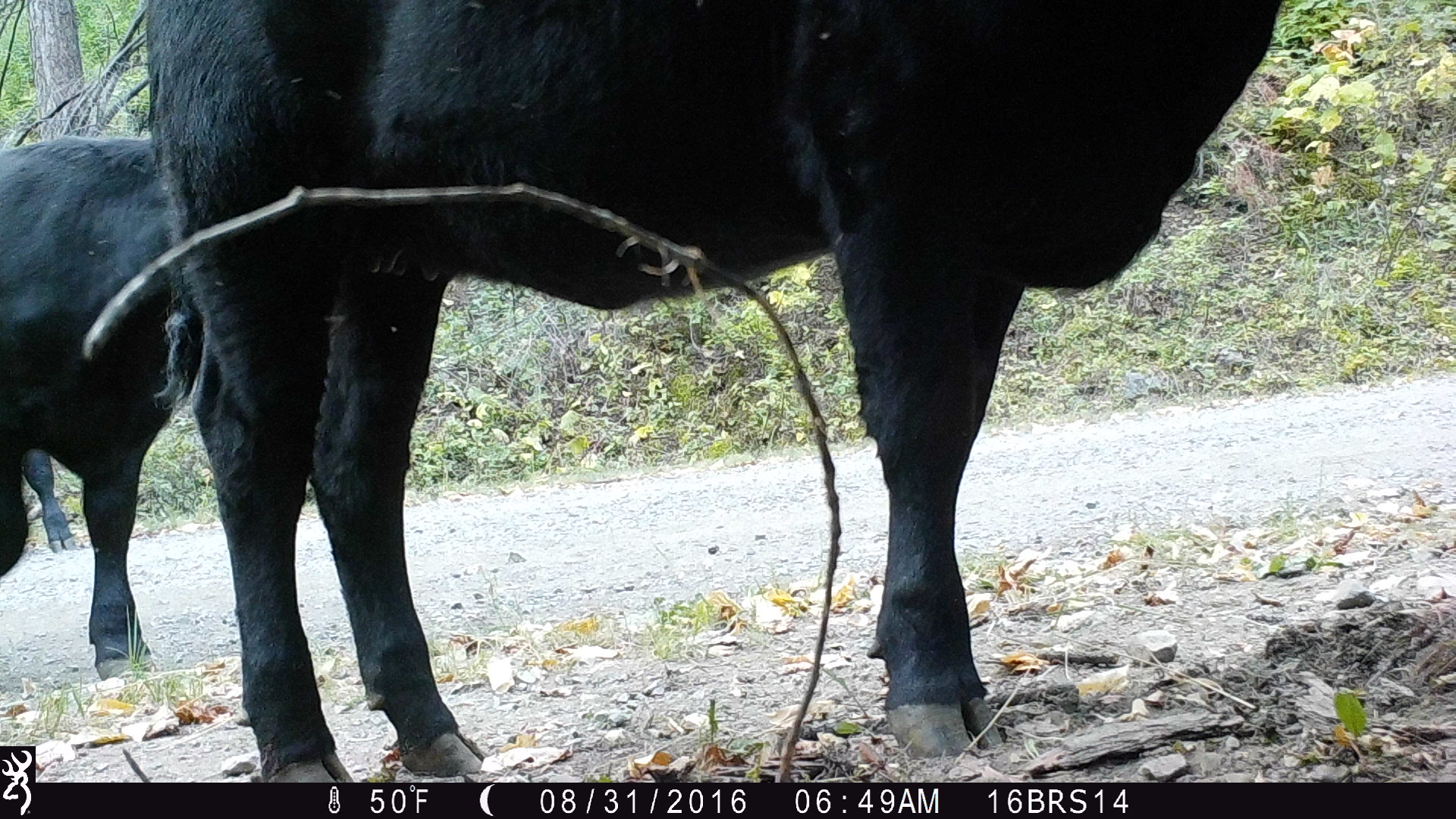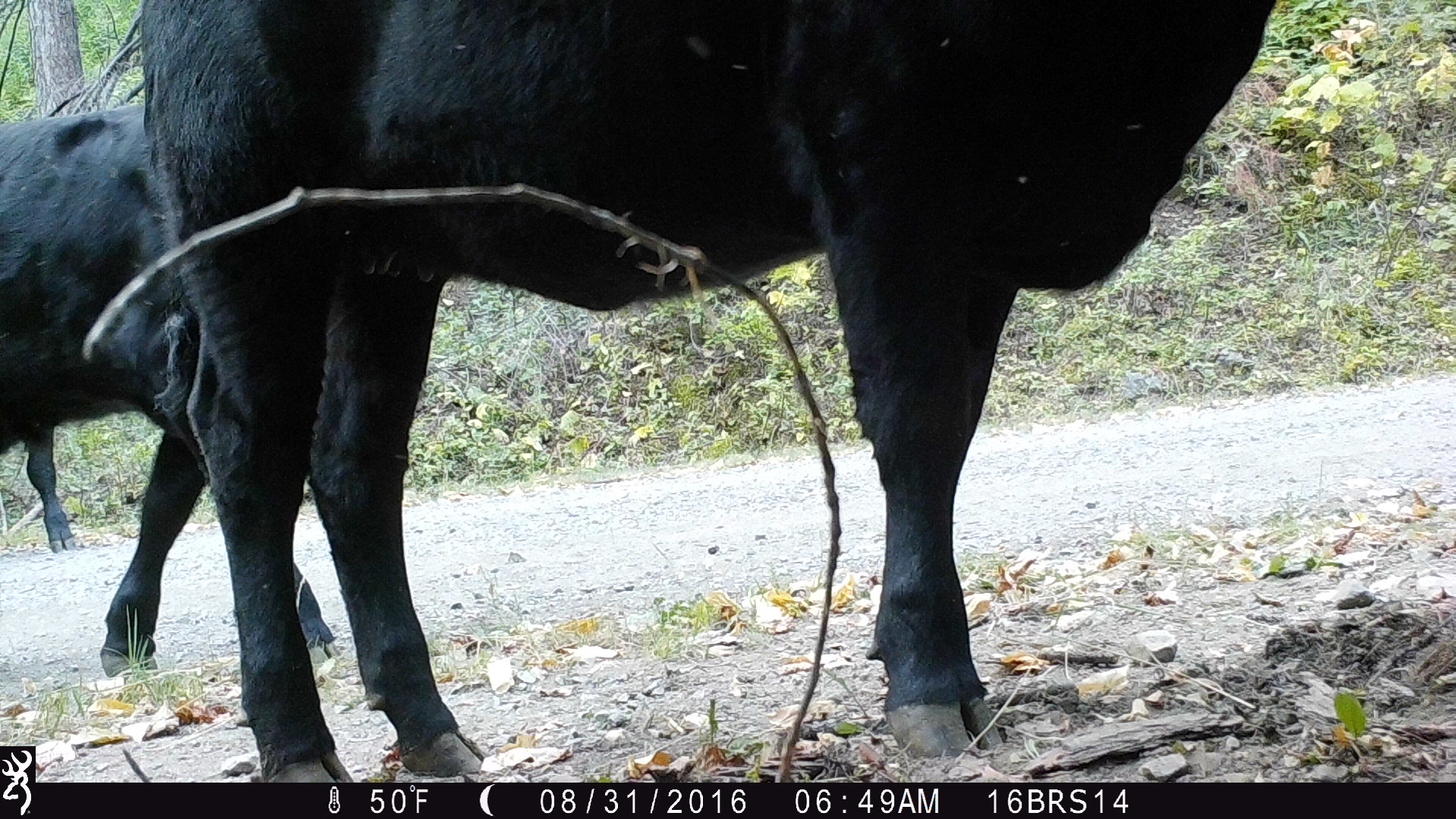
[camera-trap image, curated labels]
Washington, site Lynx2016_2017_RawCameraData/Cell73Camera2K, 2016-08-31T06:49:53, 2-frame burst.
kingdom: Animalia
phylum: Chordata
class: Mammalia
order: Artiodactyla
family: Bovidae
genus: Bos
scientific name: Bos taurus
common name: domestic cattle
Domestic cattle (Bos taurus). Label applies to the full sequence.